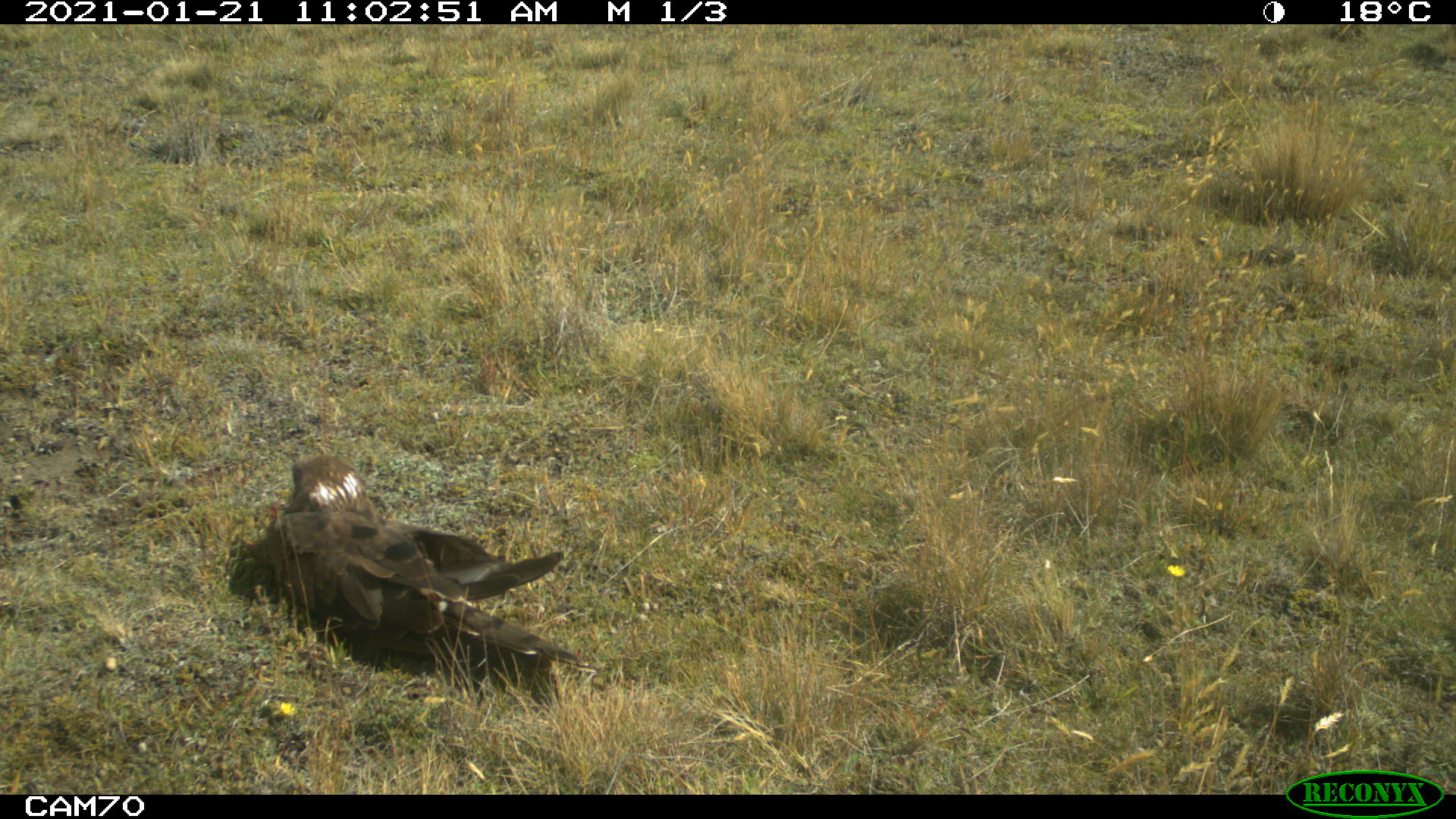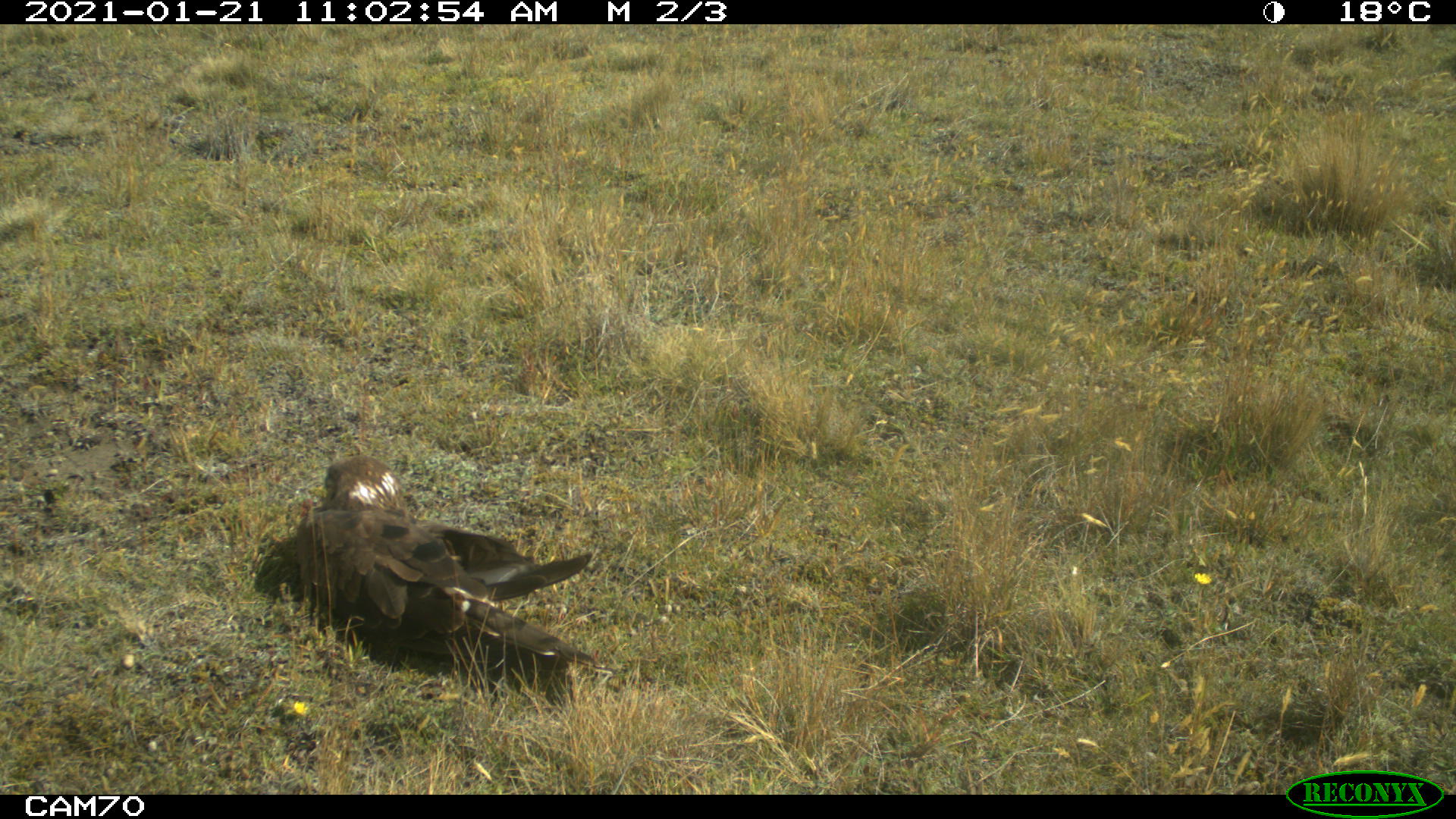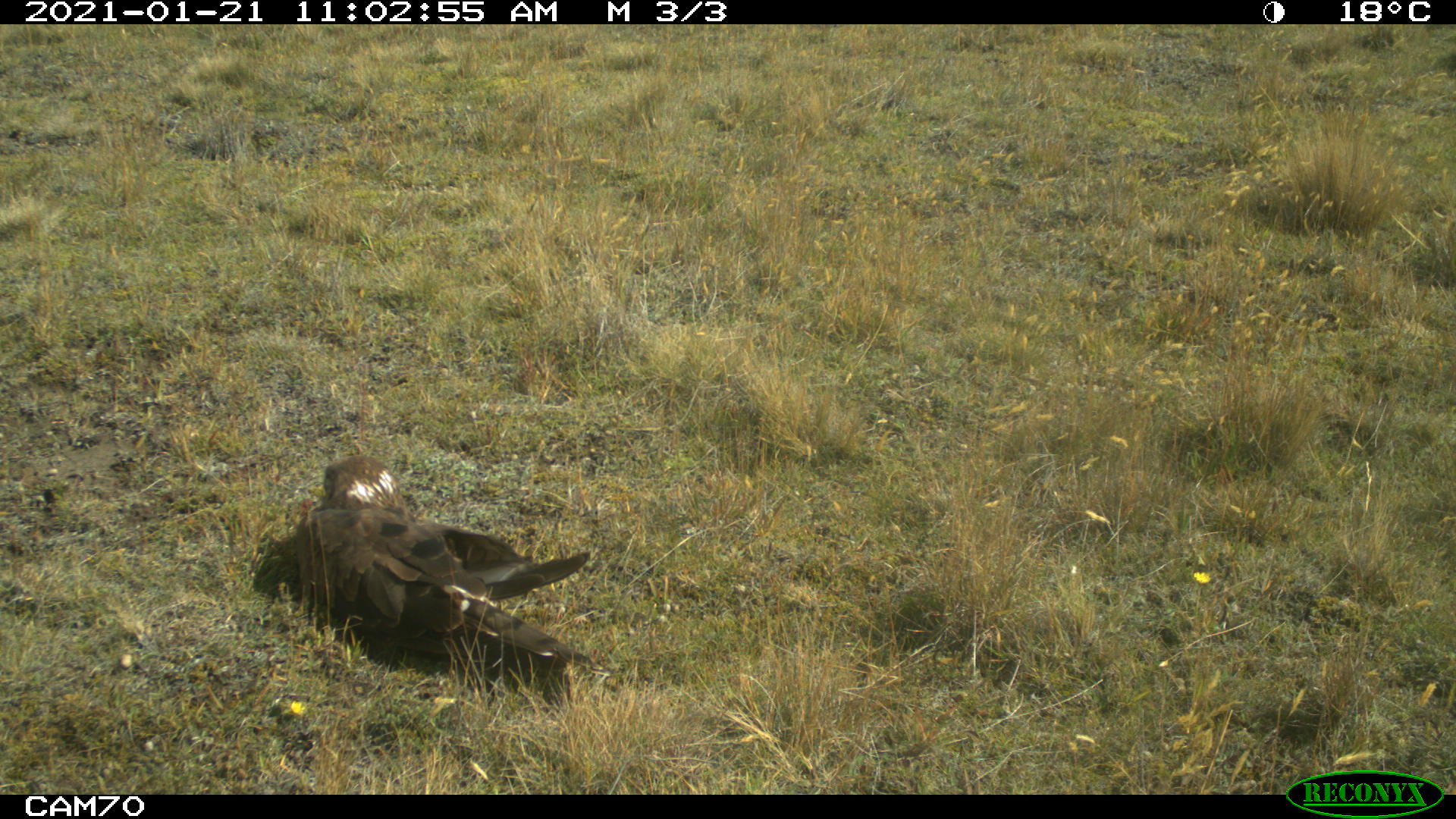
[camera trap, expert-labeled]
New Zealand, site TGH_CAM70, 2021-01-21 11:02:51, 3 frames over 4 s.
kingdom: Animalia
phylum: Chordata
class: Aves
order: Accipitriformes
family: Accipitridae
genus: Circus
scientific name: Circus approximans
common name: swamp harrier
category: harrier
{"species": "harrier (swamp harrier) (Circus approximans)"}